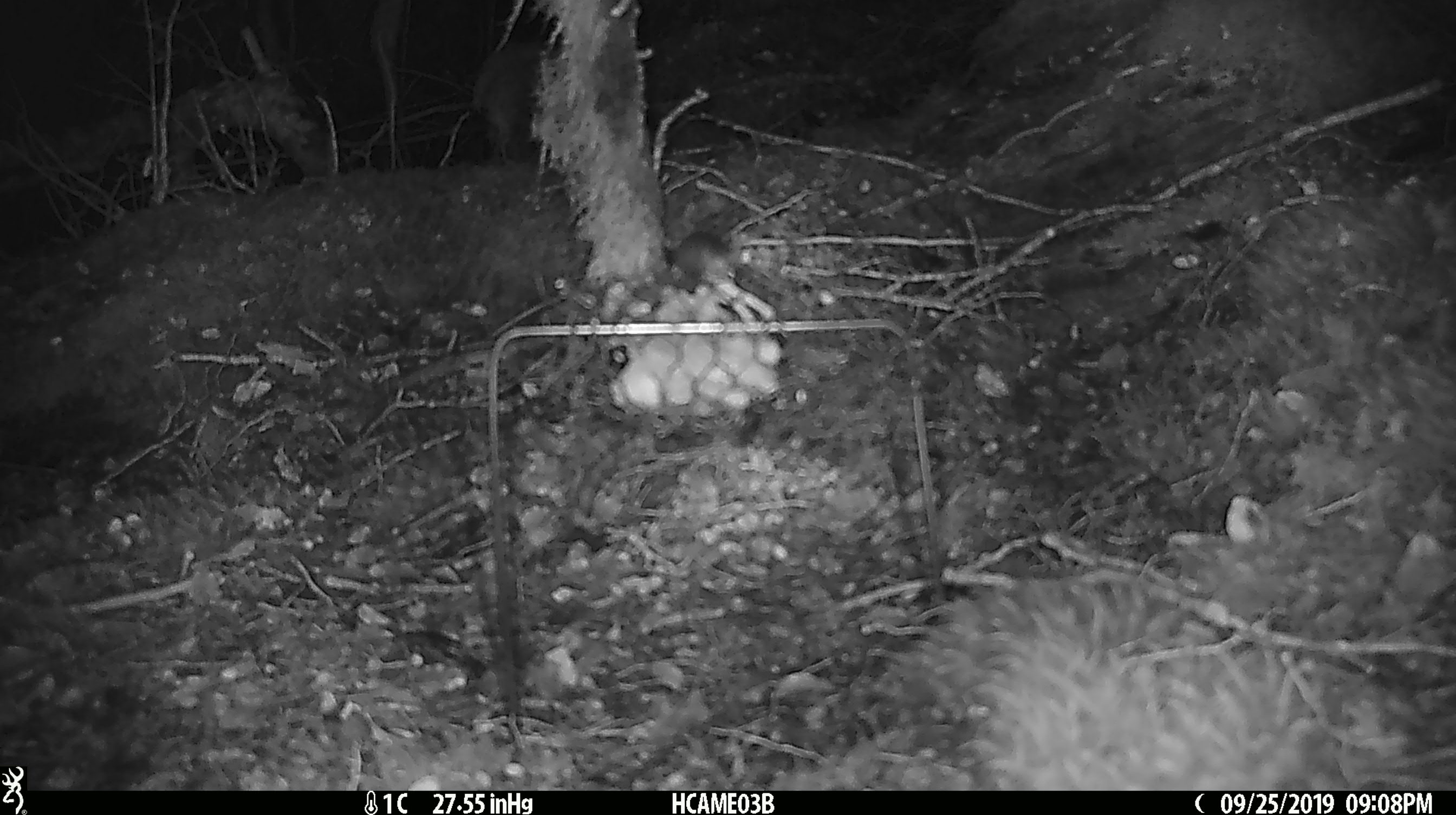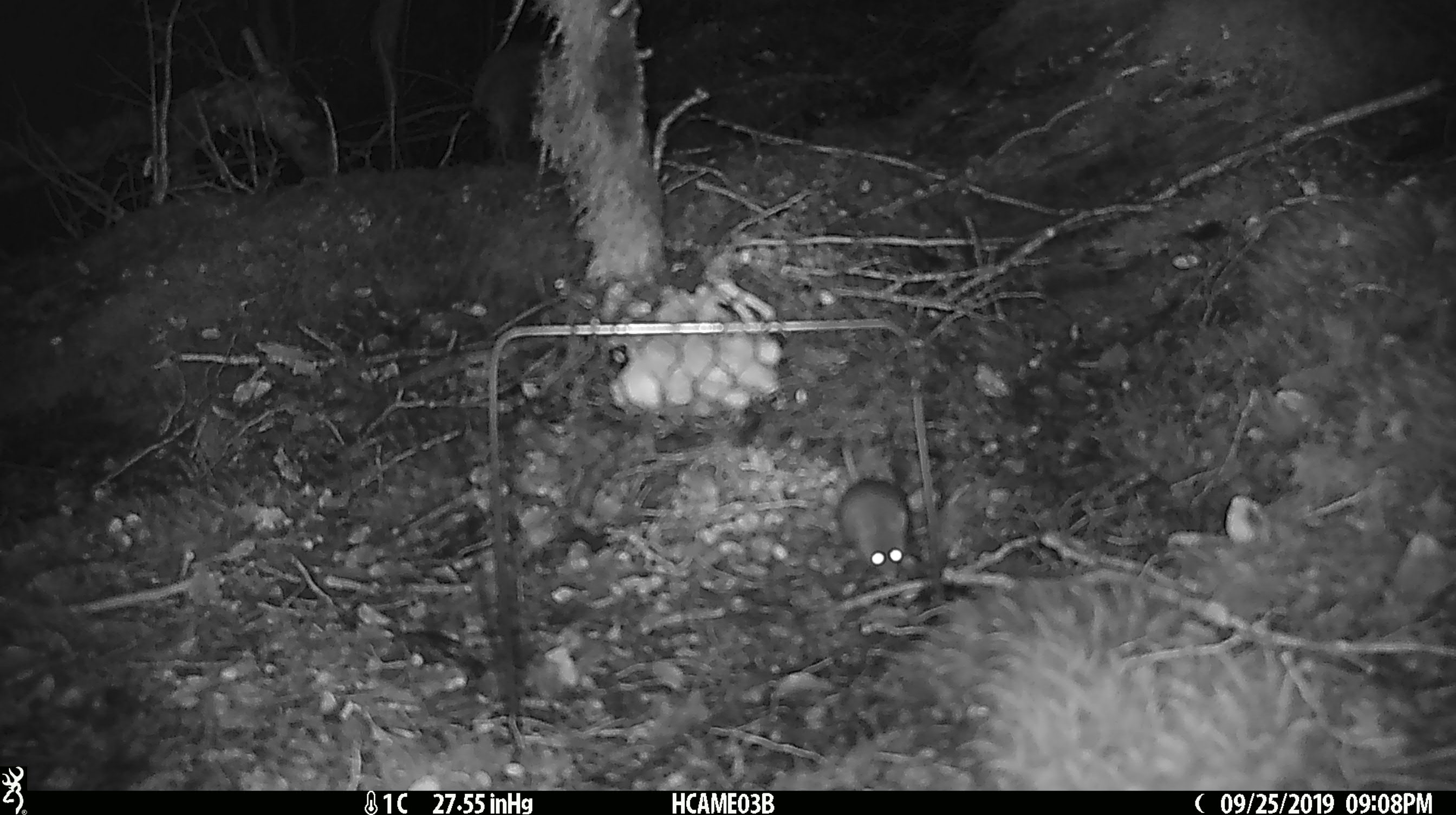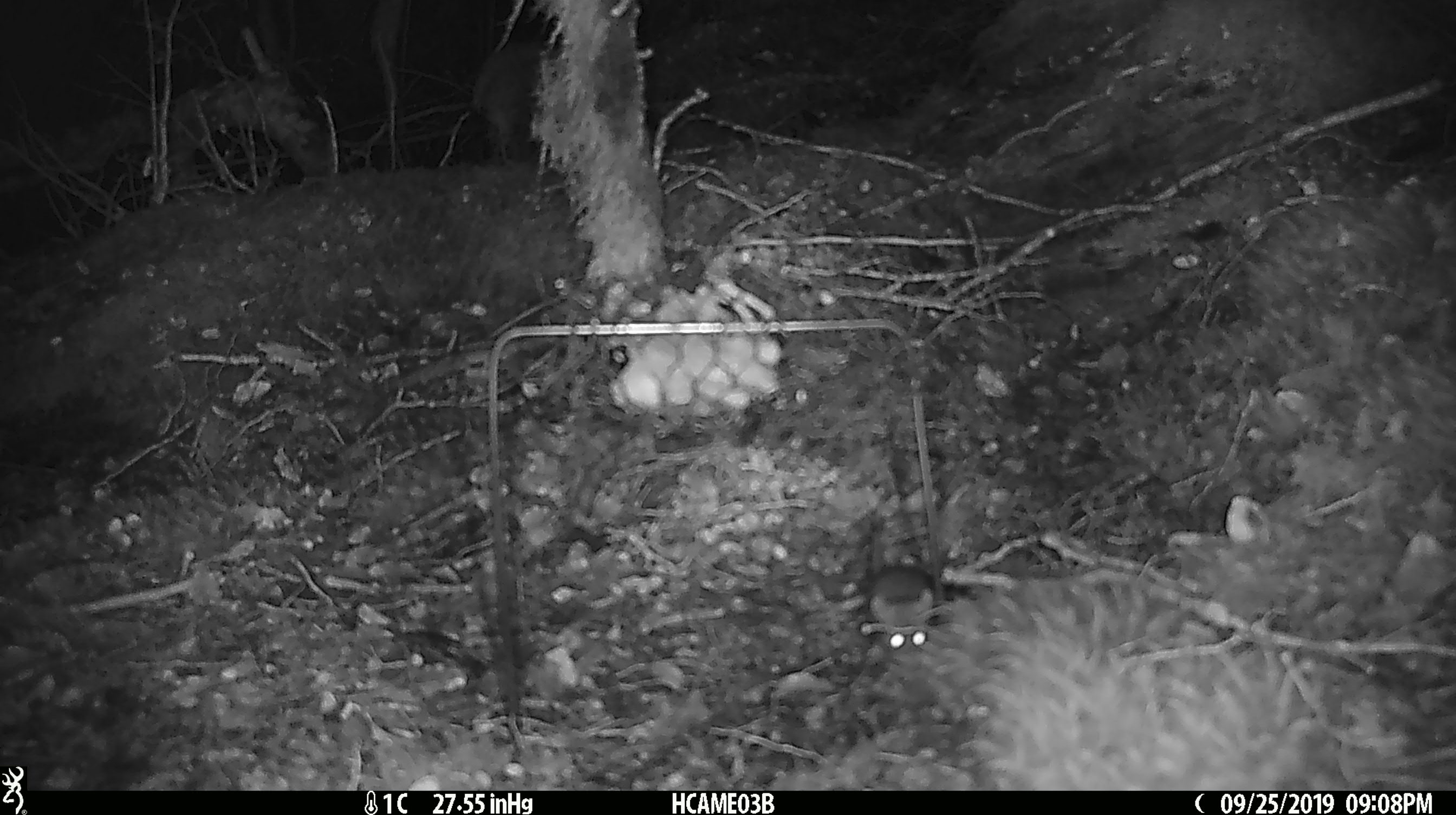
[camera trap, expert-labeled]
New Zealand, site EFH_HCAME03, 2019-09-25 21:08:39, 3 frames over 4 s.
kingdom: Animalia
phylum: Chordata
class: Mammalia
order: Rodentia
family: Muridae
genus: Mus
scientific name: Mus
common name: mouse